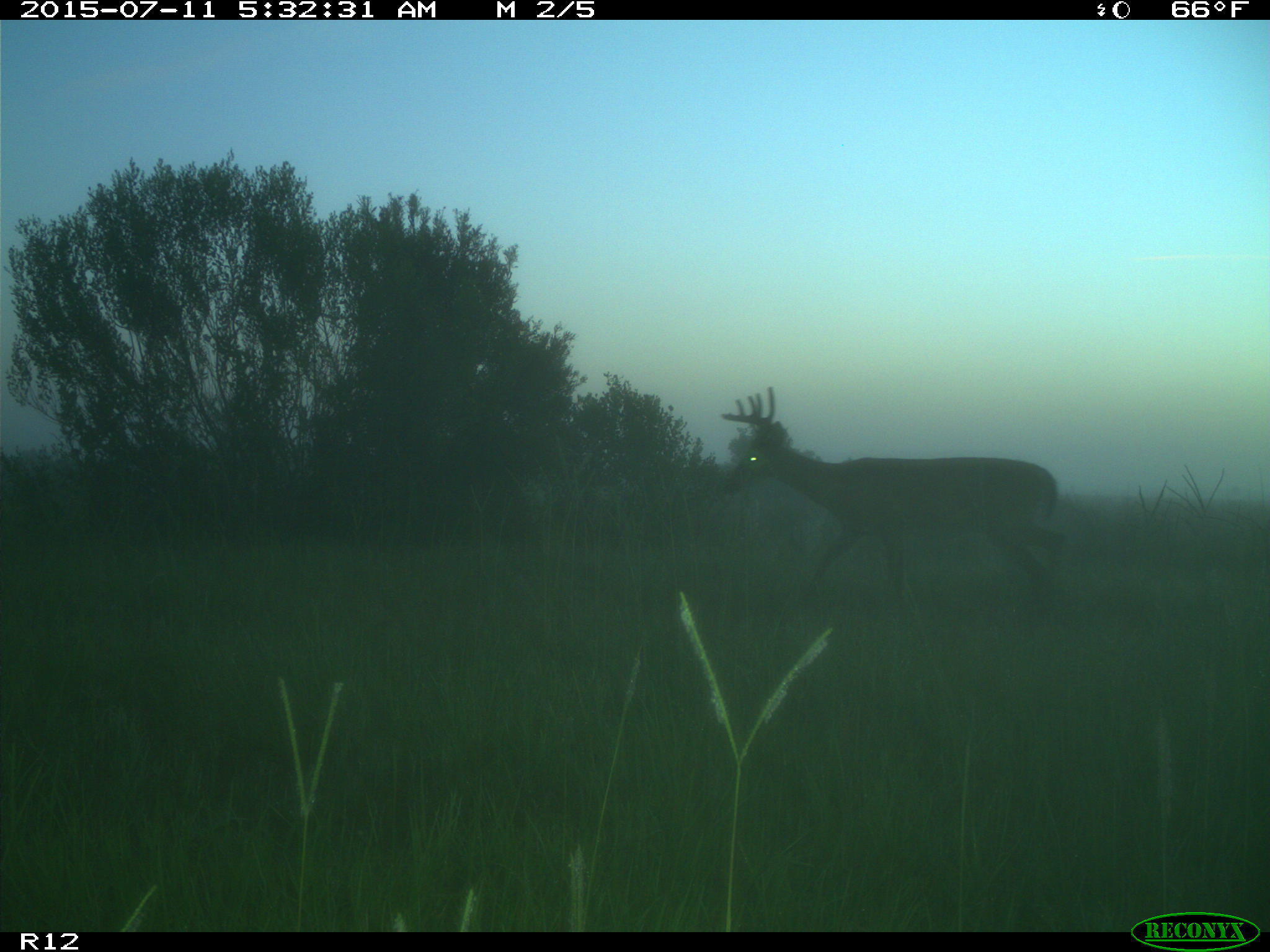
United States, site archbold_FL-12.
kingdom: Animalia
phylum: Chordata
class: Mammalia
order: Artiodactyla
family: Cervidae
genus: Odocoileus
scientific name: Odocoileus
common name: deer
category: unidentified deer